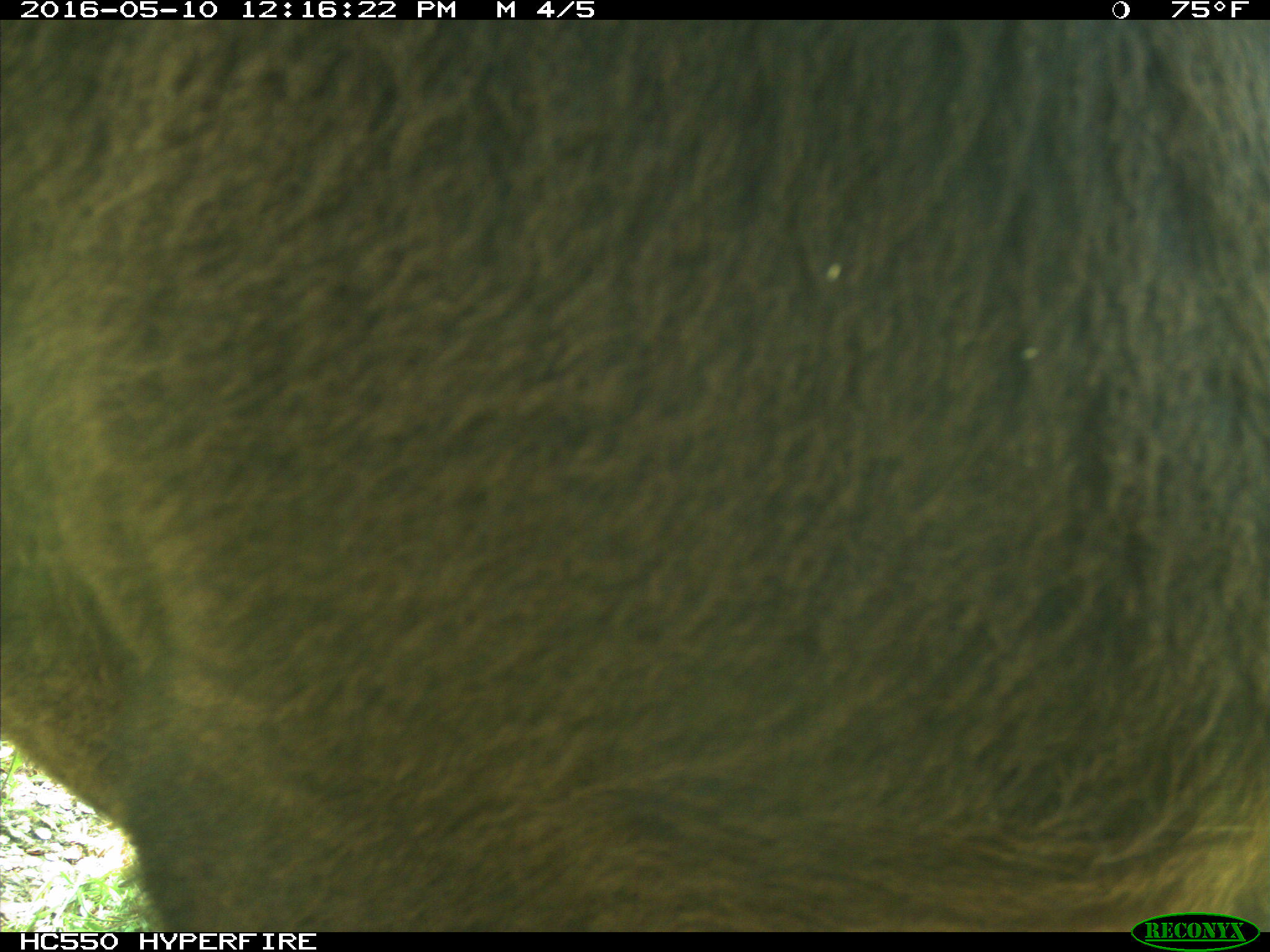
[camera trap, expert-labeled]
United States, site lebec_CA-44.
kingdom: Animalia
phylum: Chordata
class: Mammalia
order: Artiodactyla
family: Bovidae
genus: Bos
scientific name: Bos taurus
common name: domestic cow